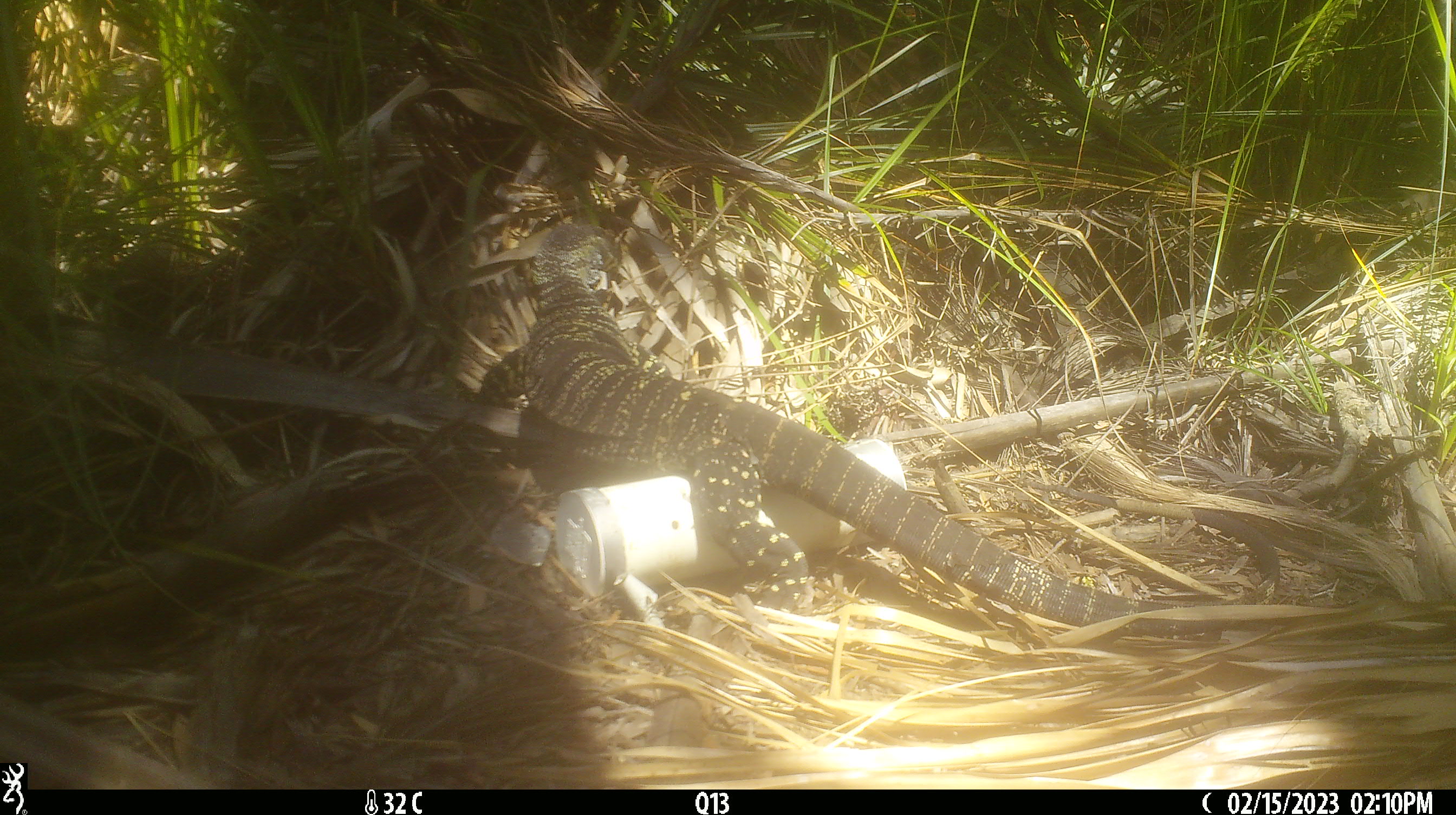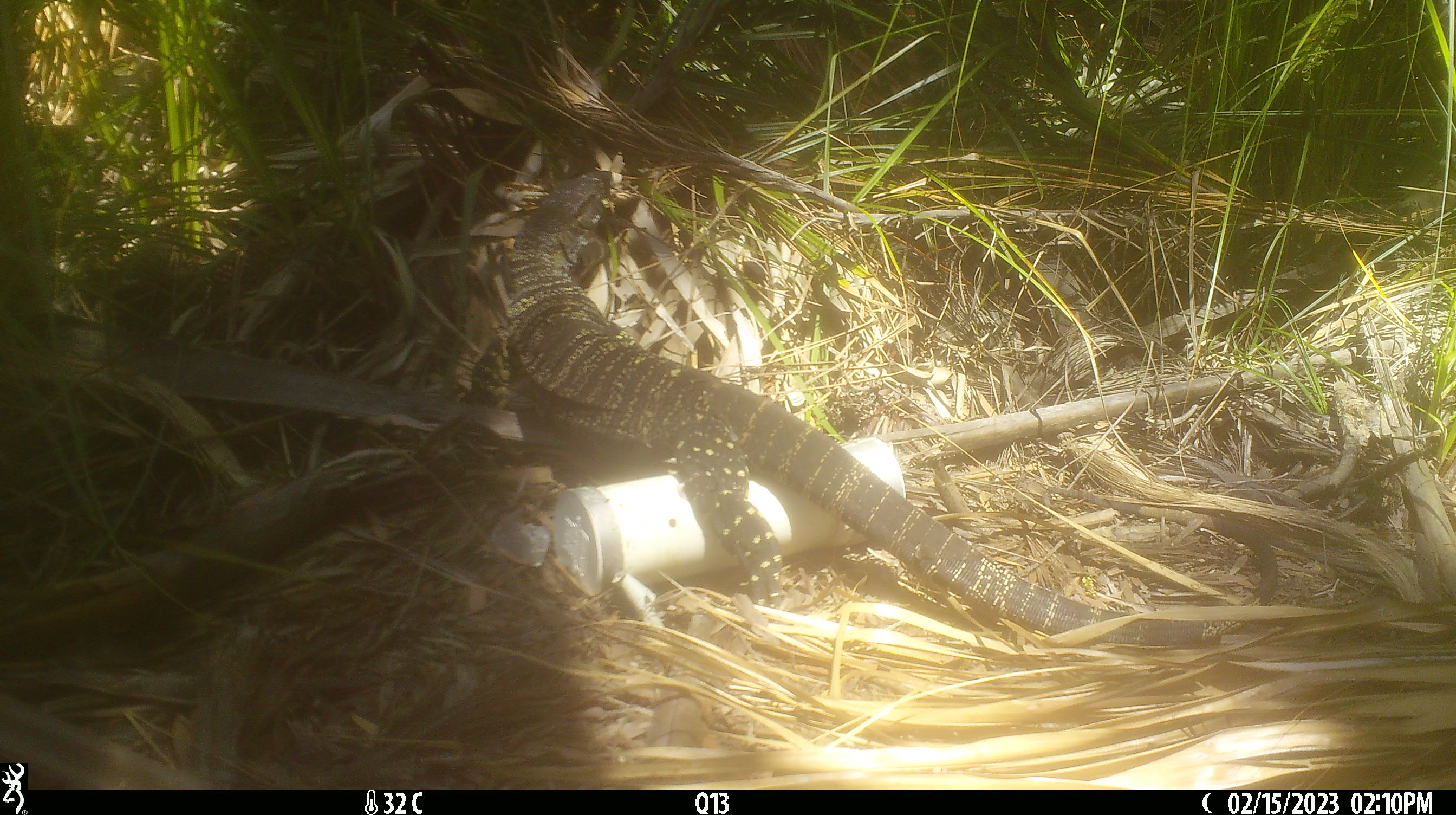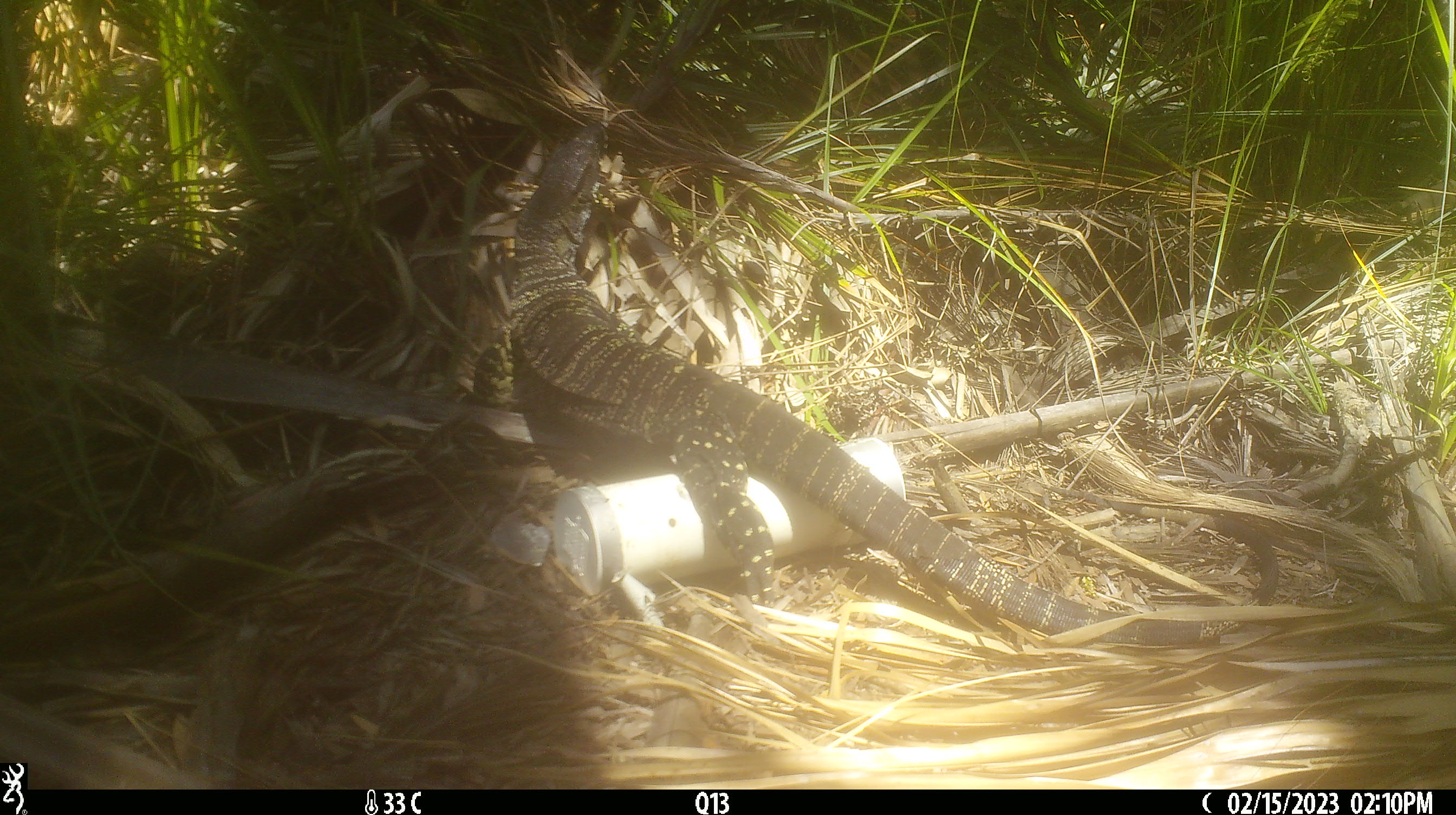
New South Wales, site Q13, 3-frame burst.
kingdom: Animalia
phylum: Chordata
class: Reptilia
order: Squamata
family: Varanidae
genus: Varanus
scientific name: Varanus varius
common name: lace monitor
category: goanna